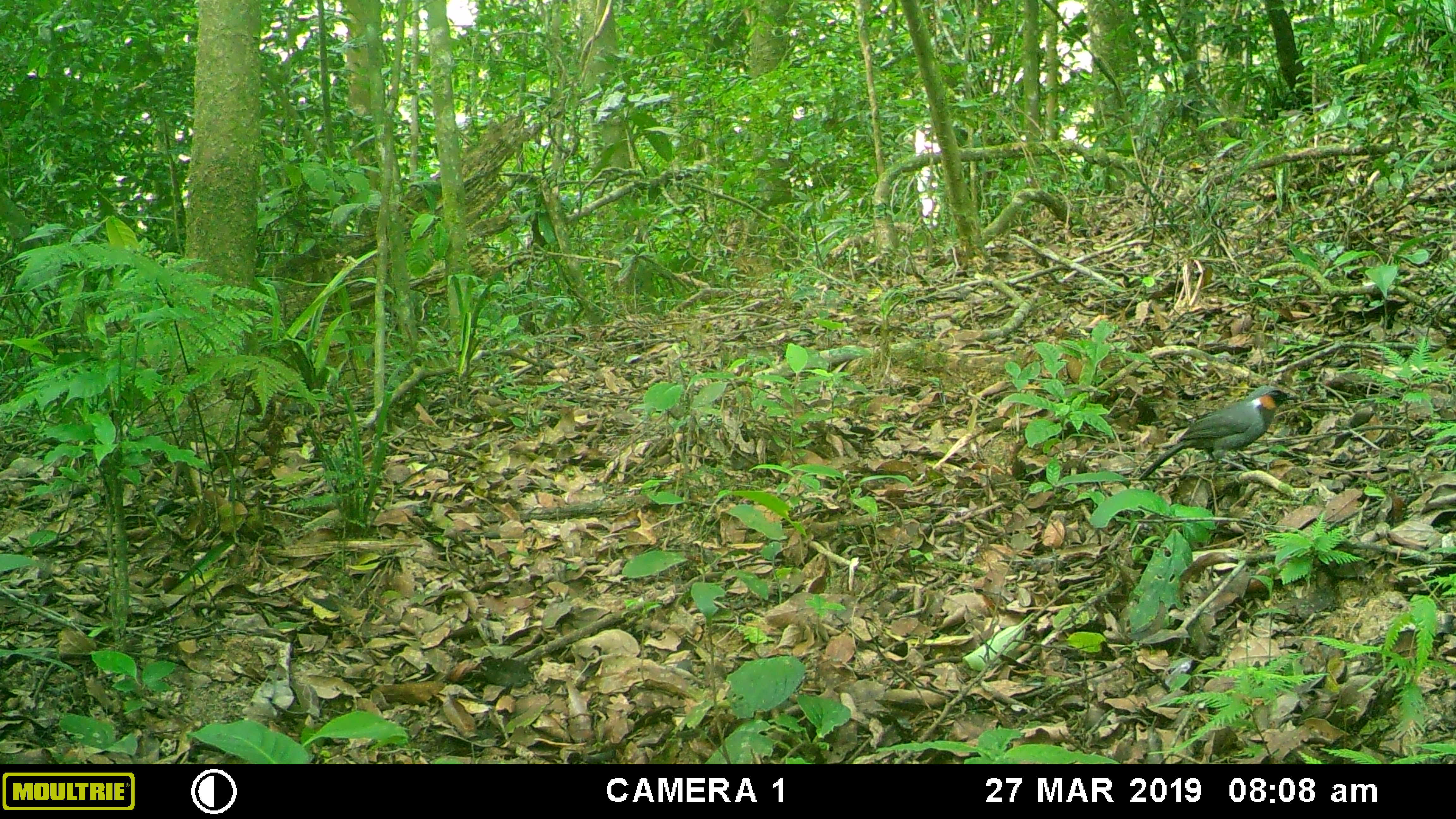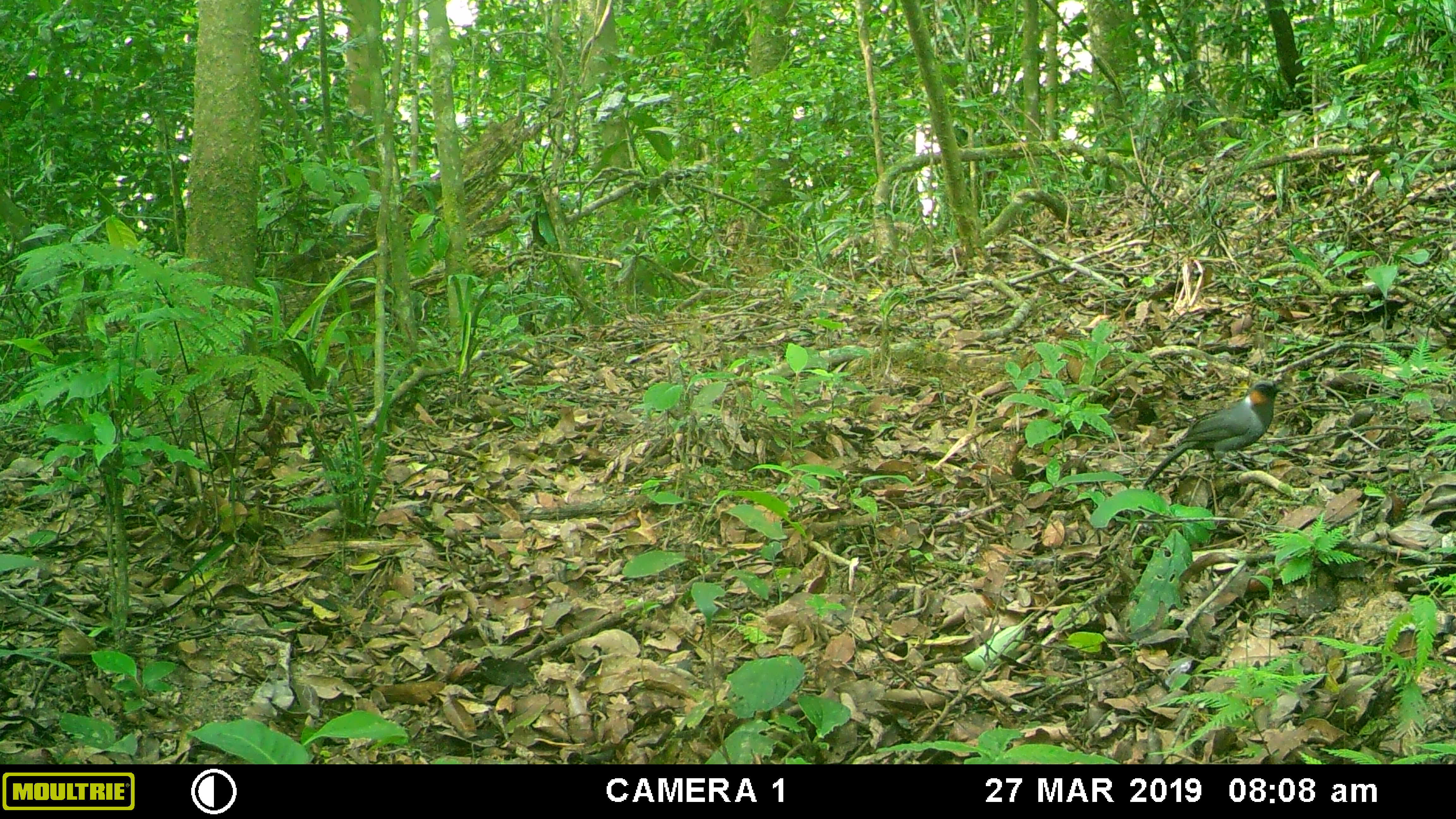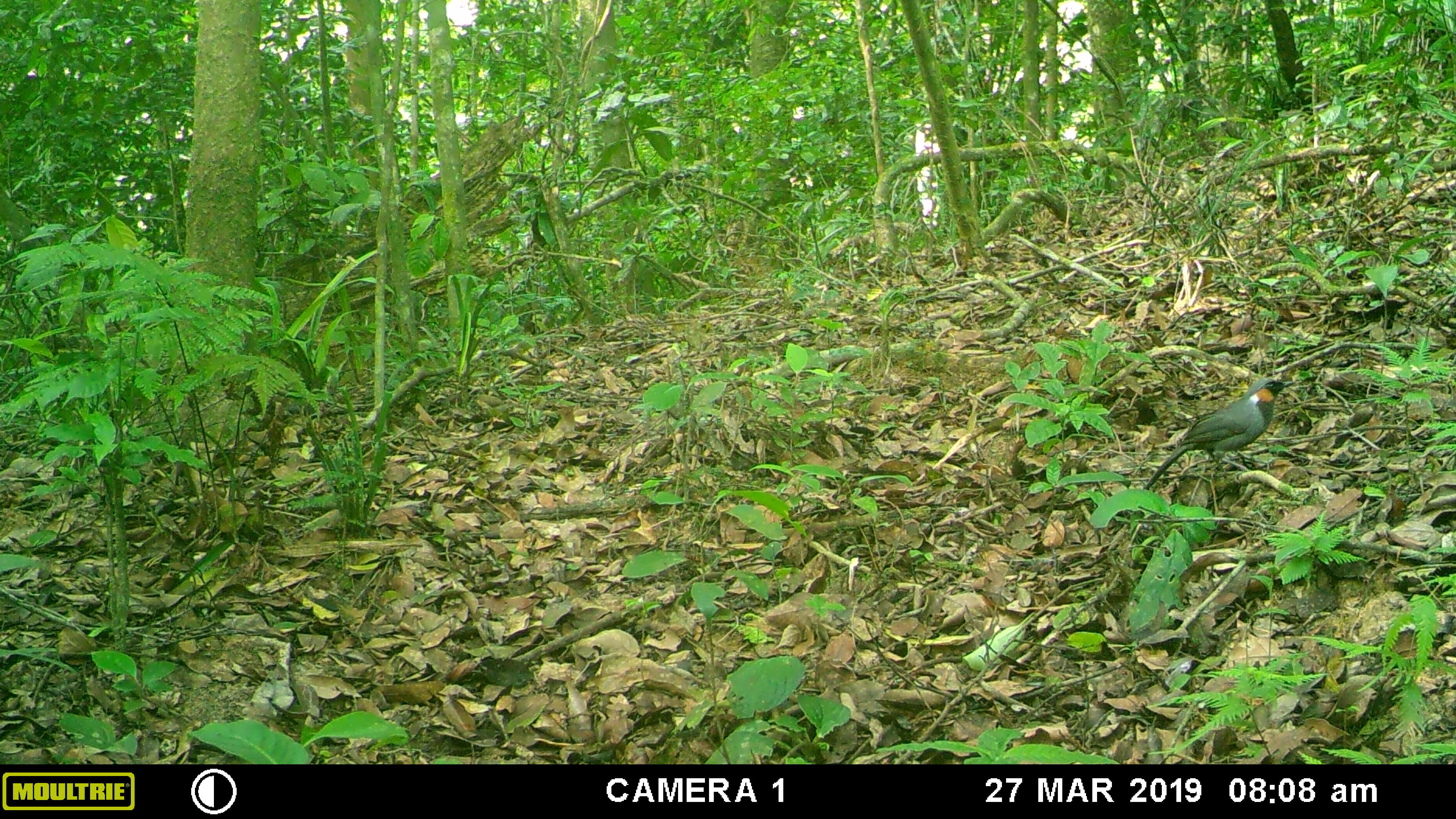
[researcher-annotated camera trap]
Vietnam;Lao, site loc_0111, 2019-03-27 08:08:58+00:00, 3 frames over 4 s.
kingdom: Animalia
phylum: Chordata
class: Aves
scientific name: Aves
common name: bird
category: unidentified bird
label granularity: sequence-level